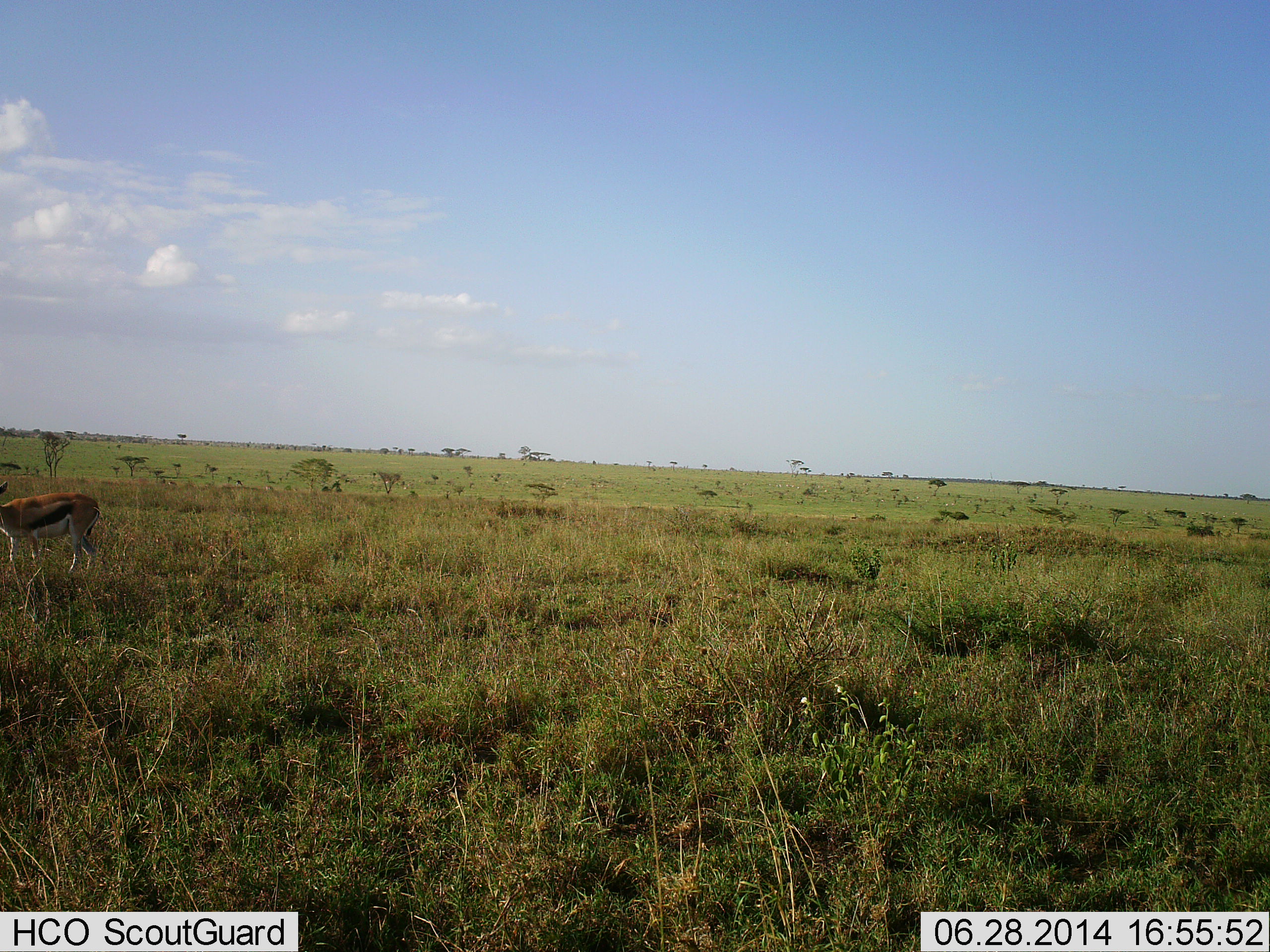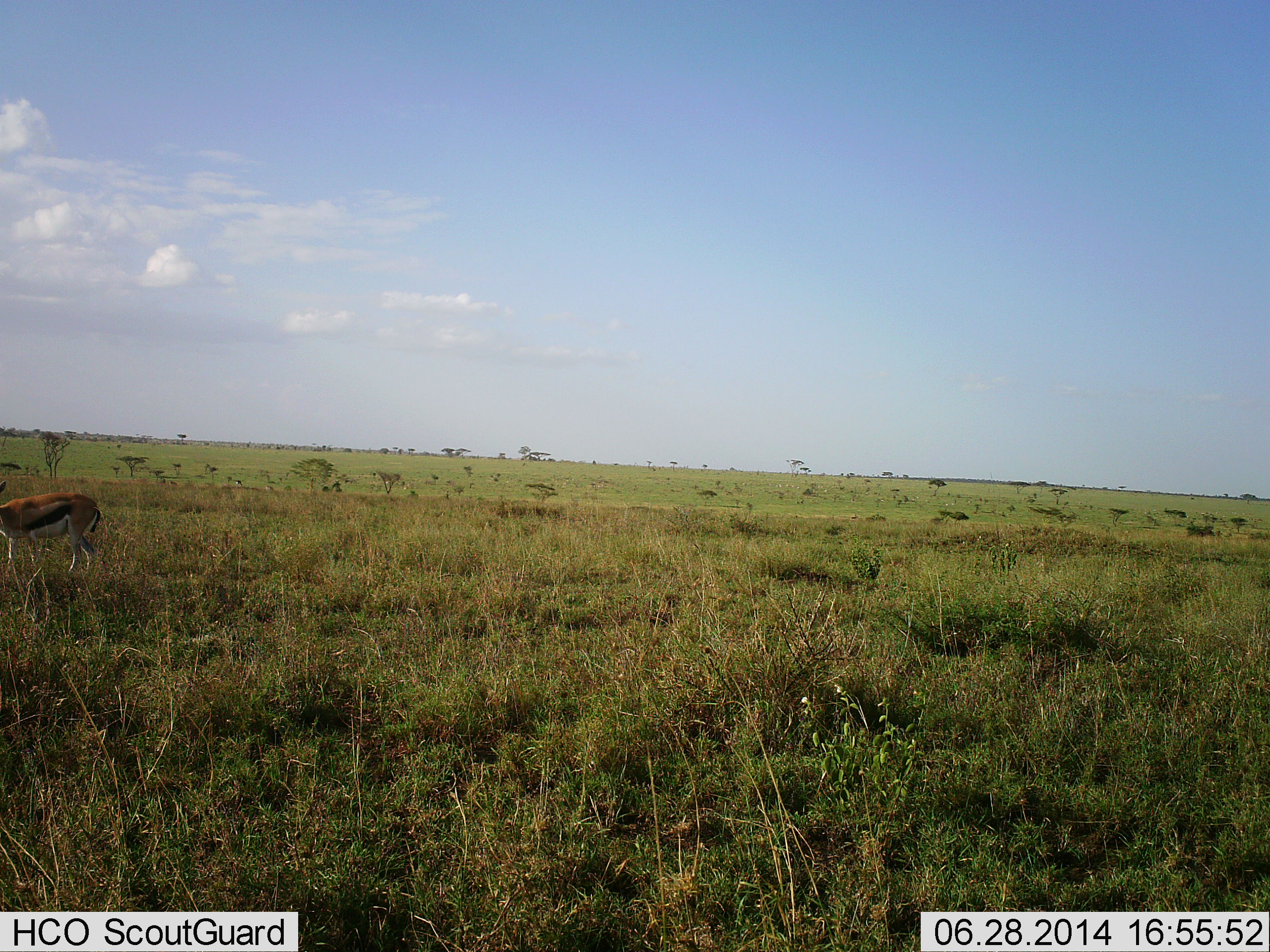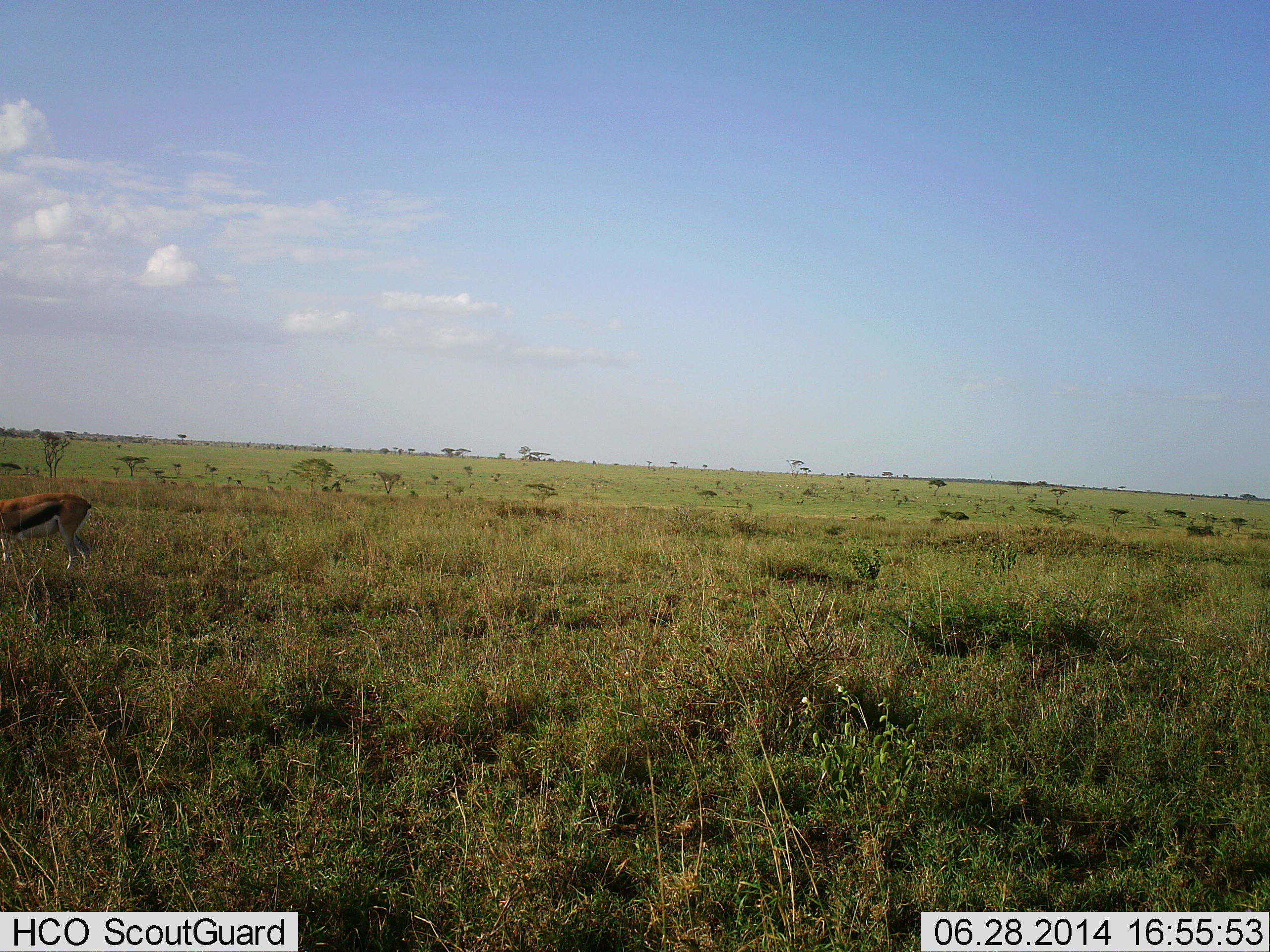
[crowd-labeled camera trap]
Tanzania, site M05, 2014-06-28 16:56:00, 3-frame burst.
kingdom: Animalia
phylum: Chordata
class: Mammalia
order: Artiodactyla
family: Bovidae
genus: Eudorcas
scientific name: Eudorcas thomsonii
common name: thomson's gazelle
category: gazellethomsons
Gazellethomsons (thomson's gazelle) (Eudorcas thomsonii), count 1. Behavior (volunteer vote fractions): standing 40%, resting 0%, moving 60%, interacting 0%. Young present (vote fraction): 0%. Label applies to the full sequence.